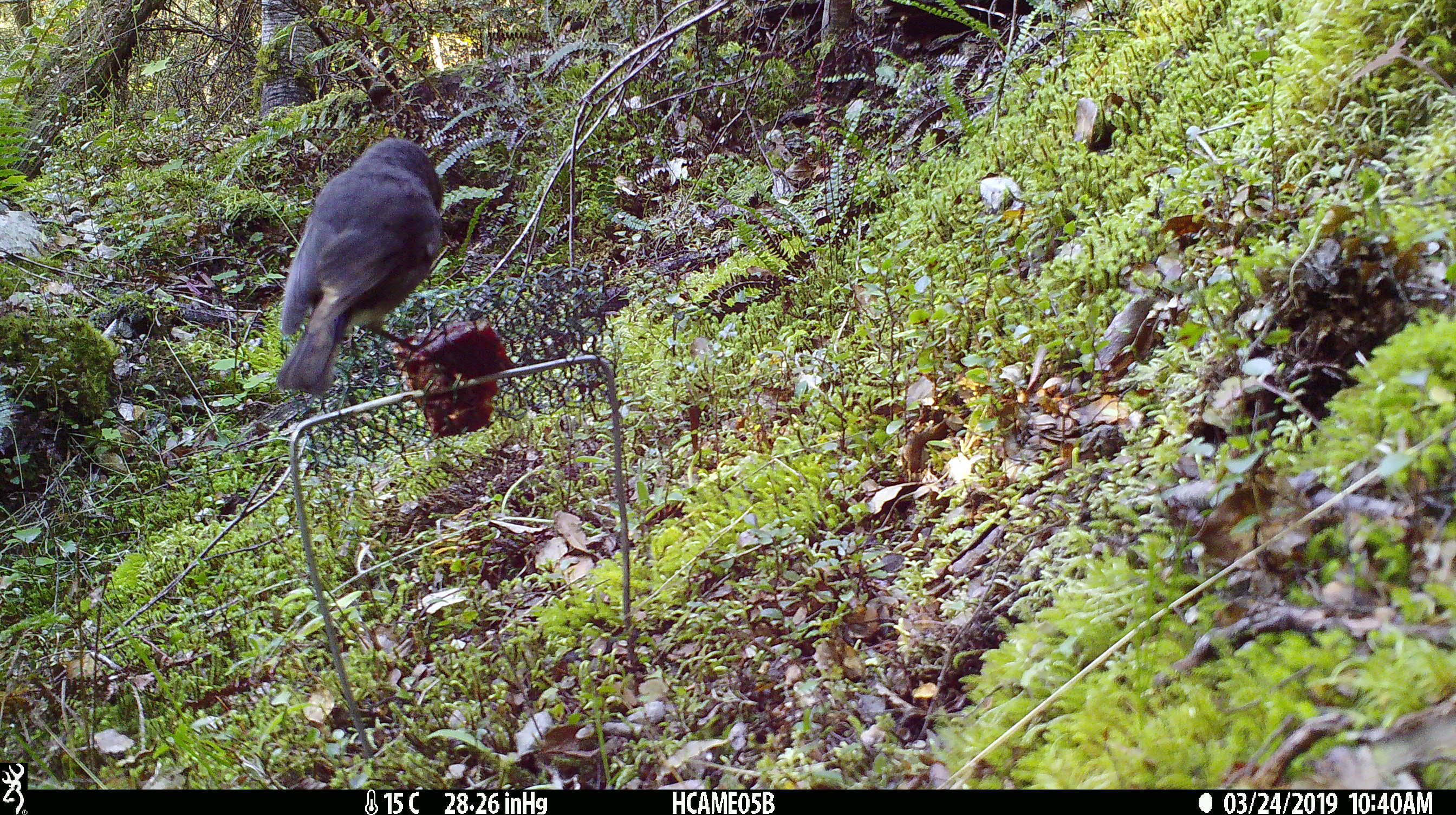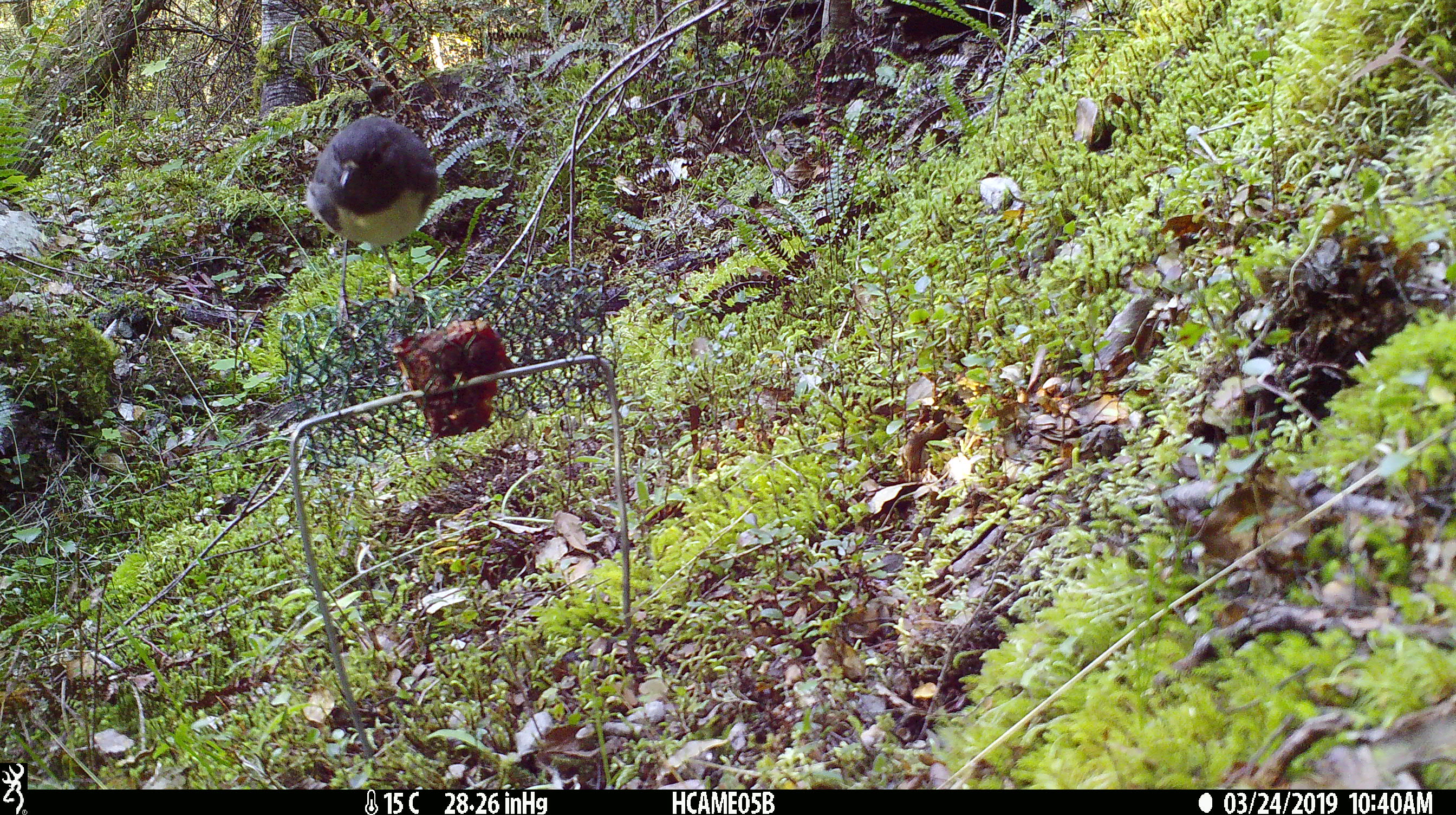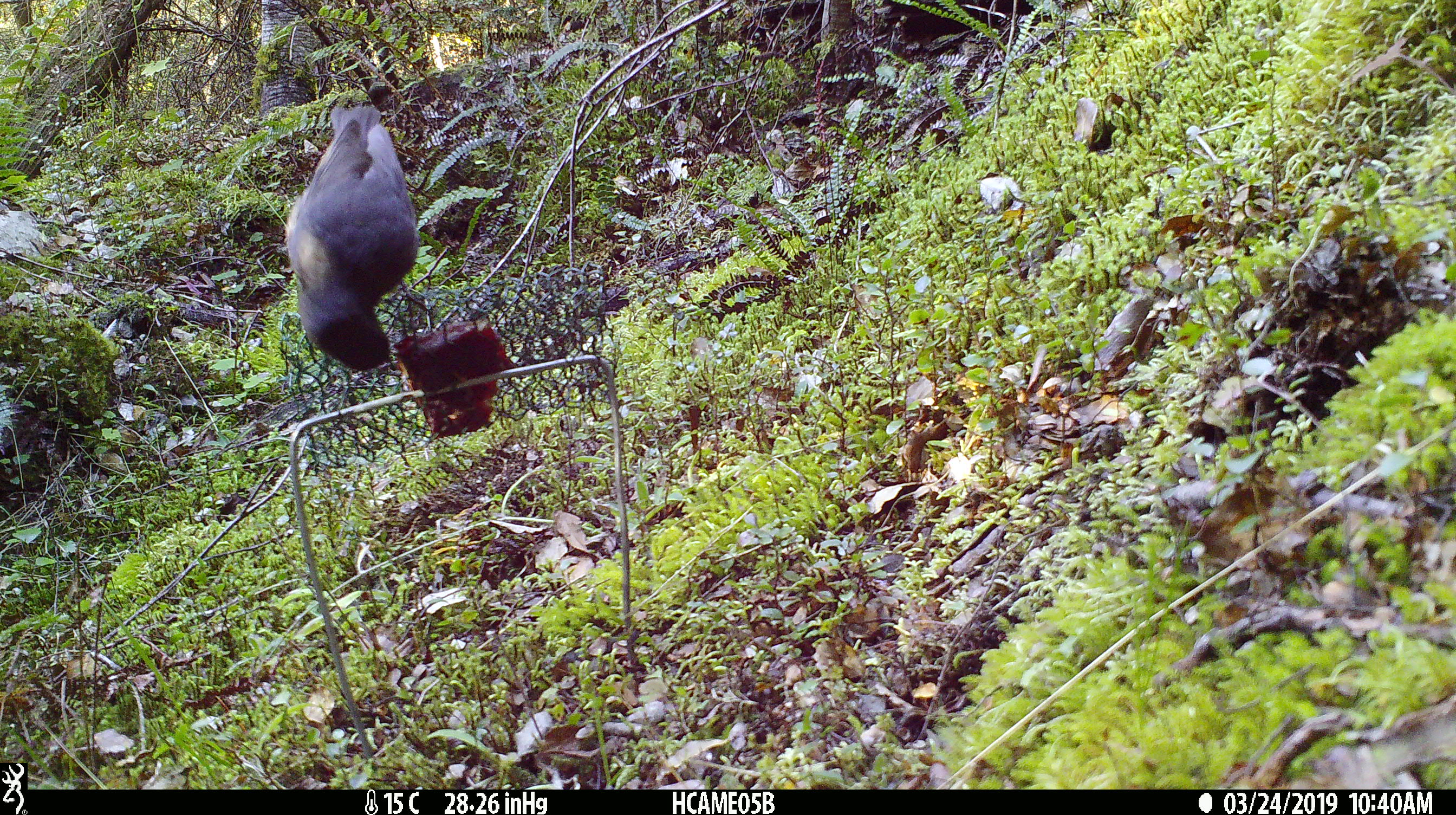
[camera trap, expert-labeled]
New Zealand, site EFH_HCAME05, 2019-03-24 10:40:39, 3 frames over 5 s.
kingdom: Animalia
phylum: Chordata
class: Aves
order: Passeriformes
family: Petroicidae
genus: Petroica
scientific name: Petroica australis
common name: new zealand robin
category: robin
Robin (new zealand robin) (Petroica australis).